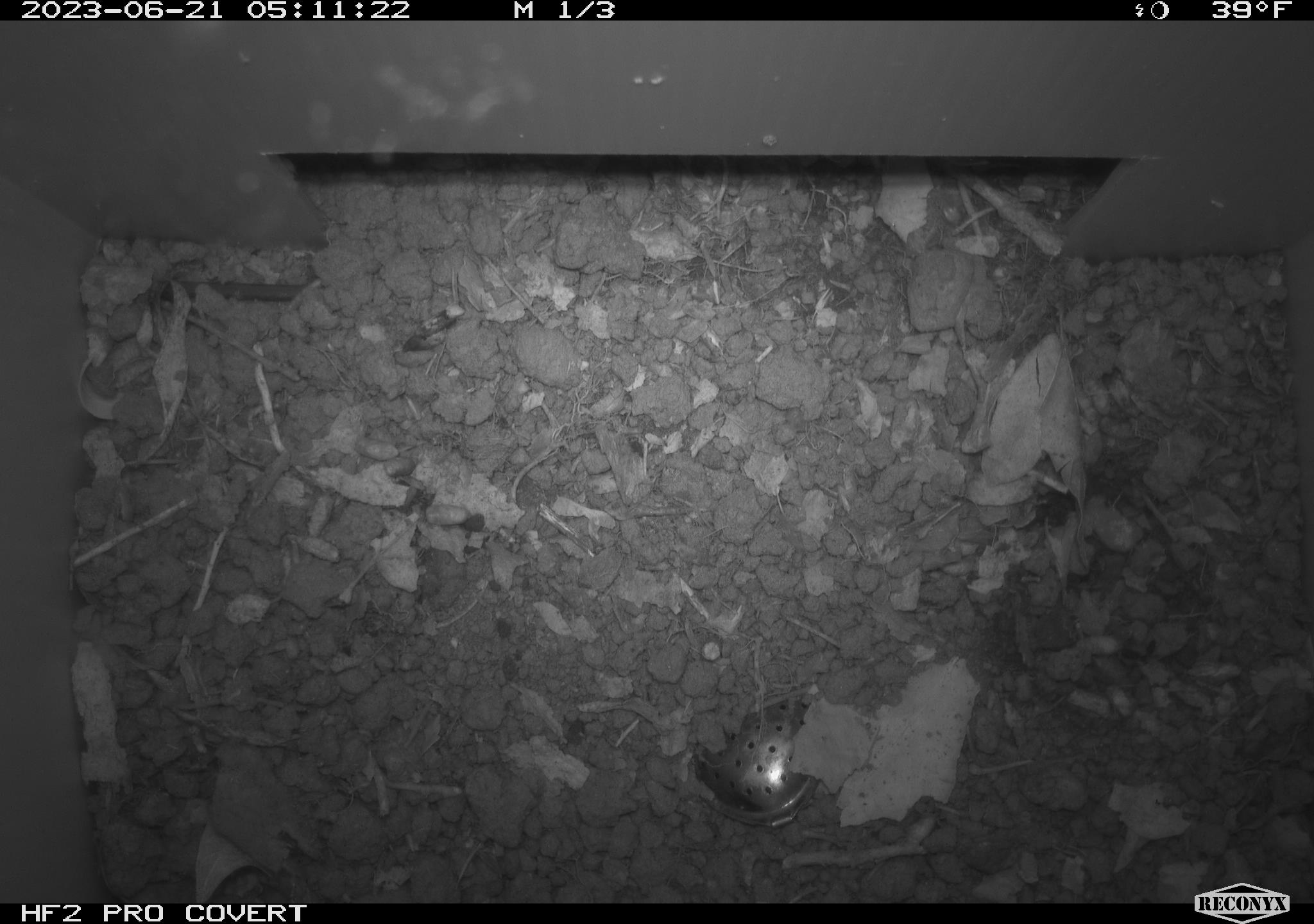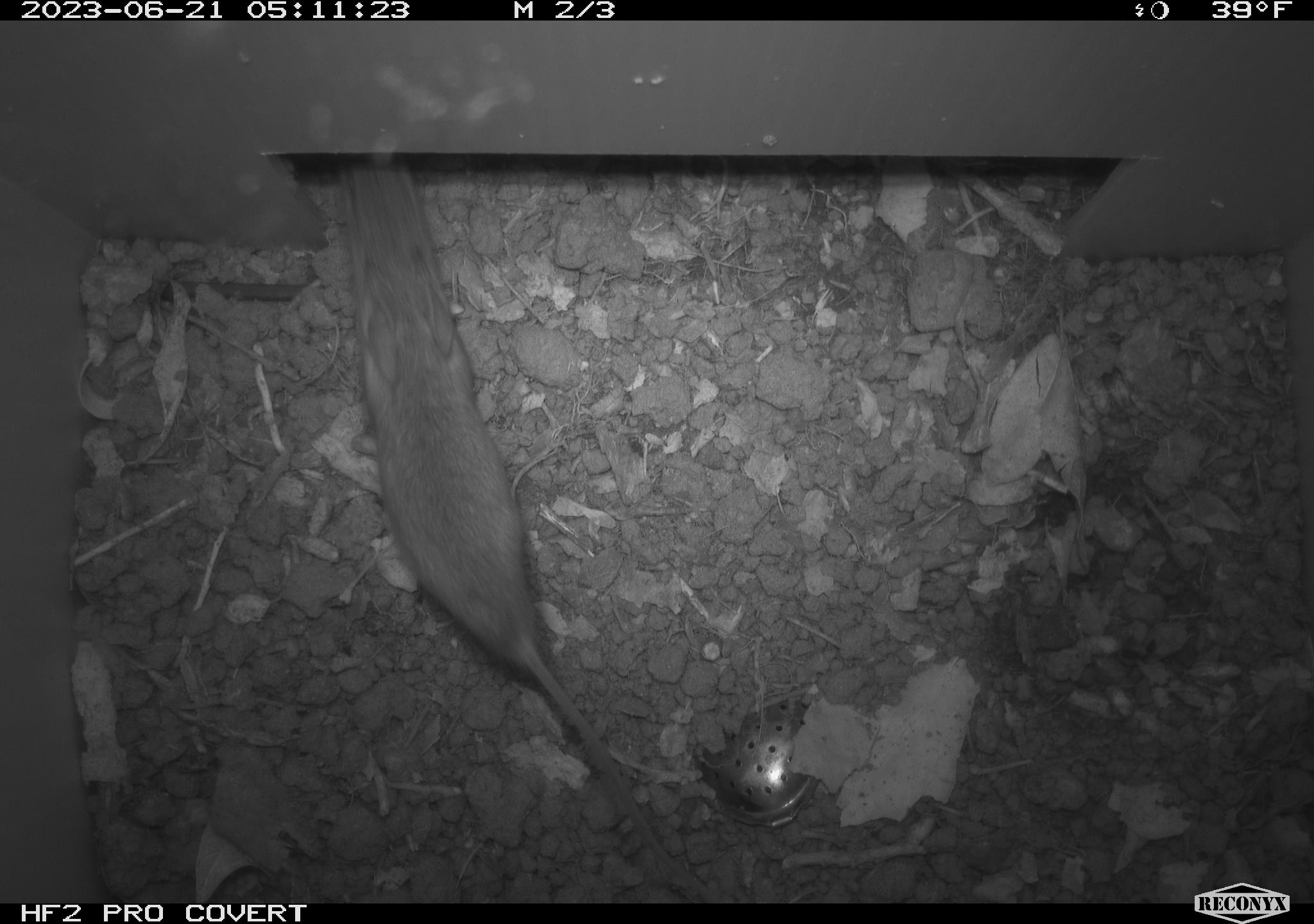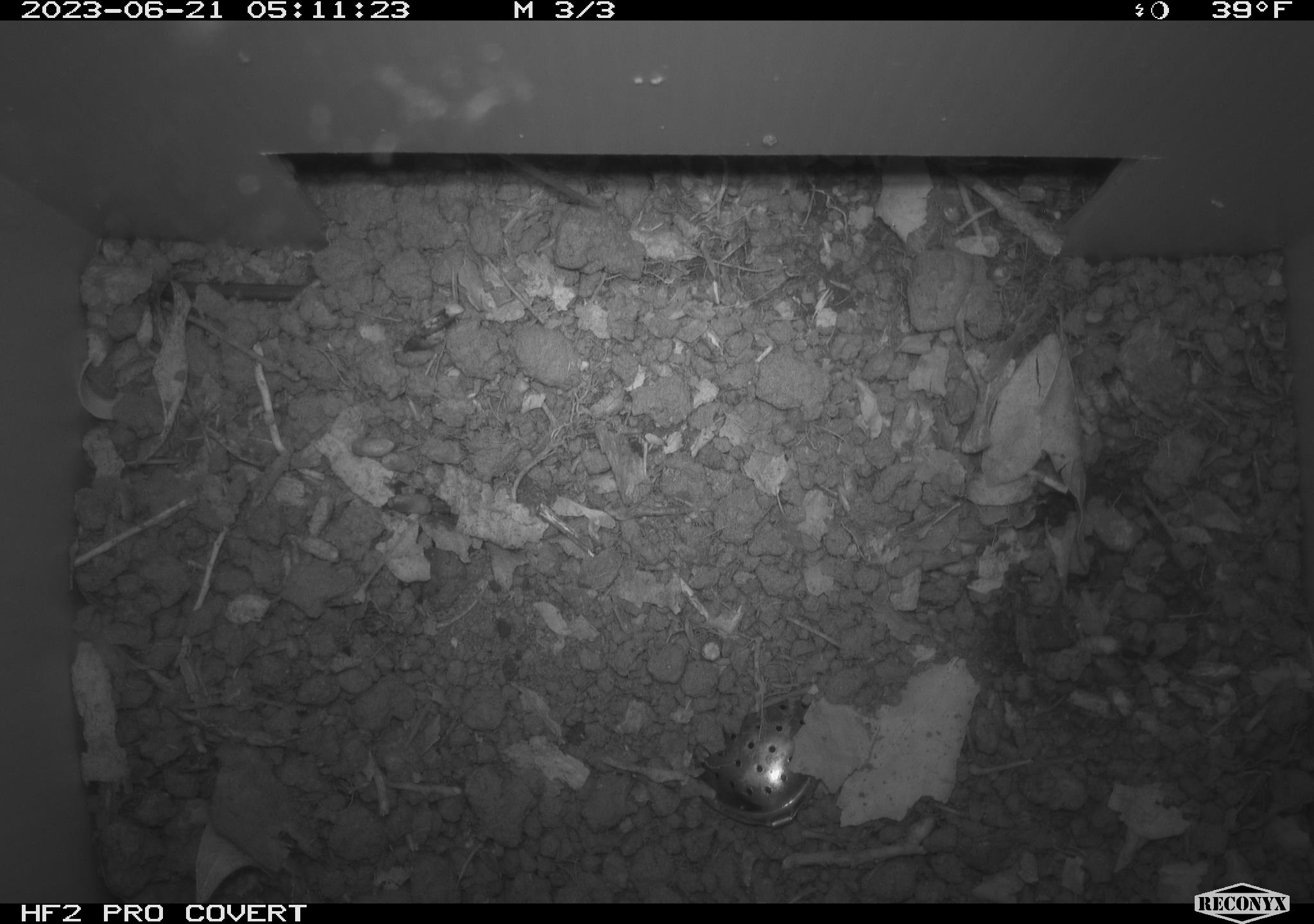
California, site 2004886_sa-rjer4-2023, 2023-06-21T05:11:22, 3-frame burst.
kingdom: Animalia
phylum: Chordata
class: Mammalia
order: Rodentia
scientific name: Rodentia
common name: mouse species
Mouse species (Rodentia).